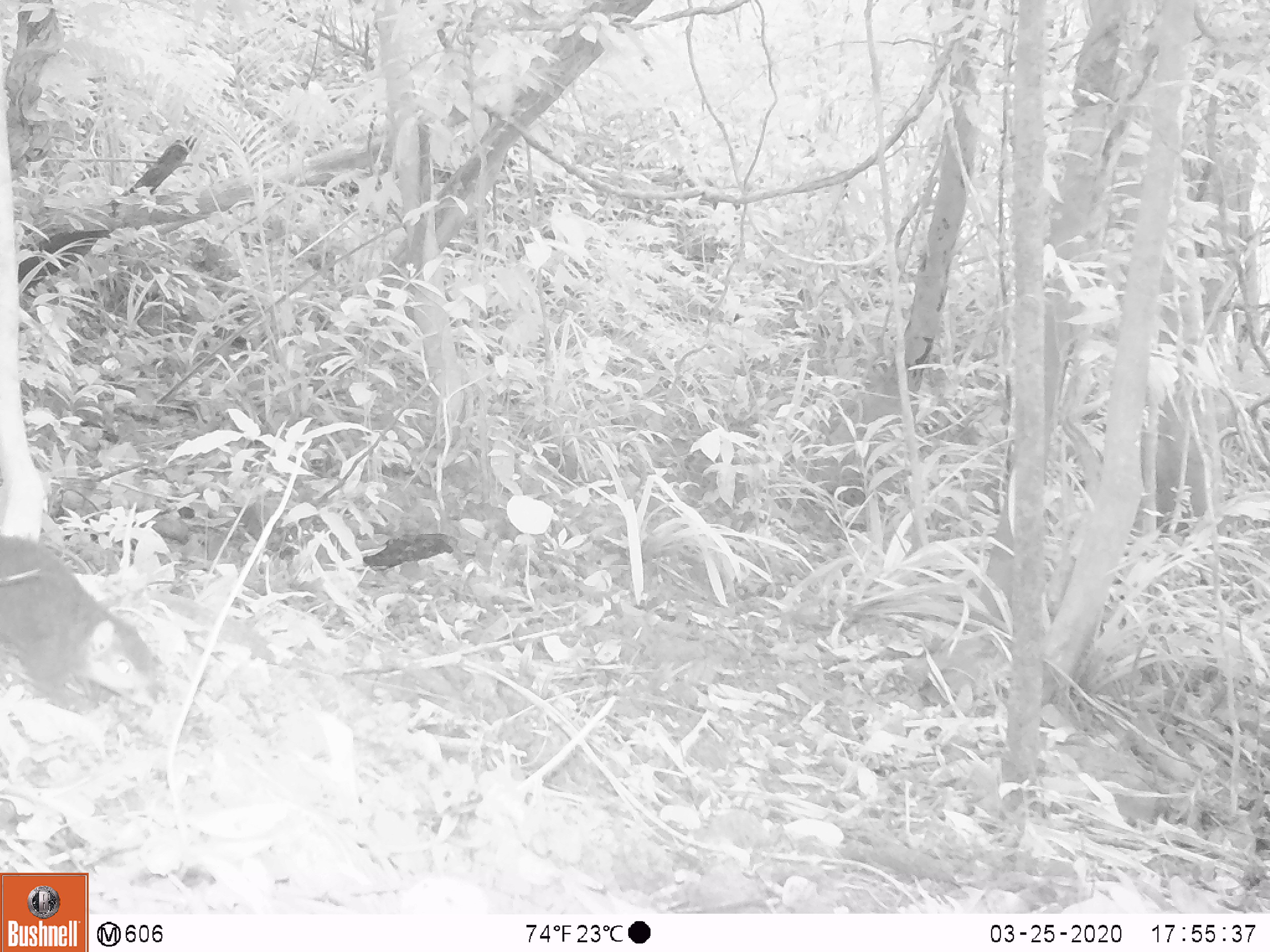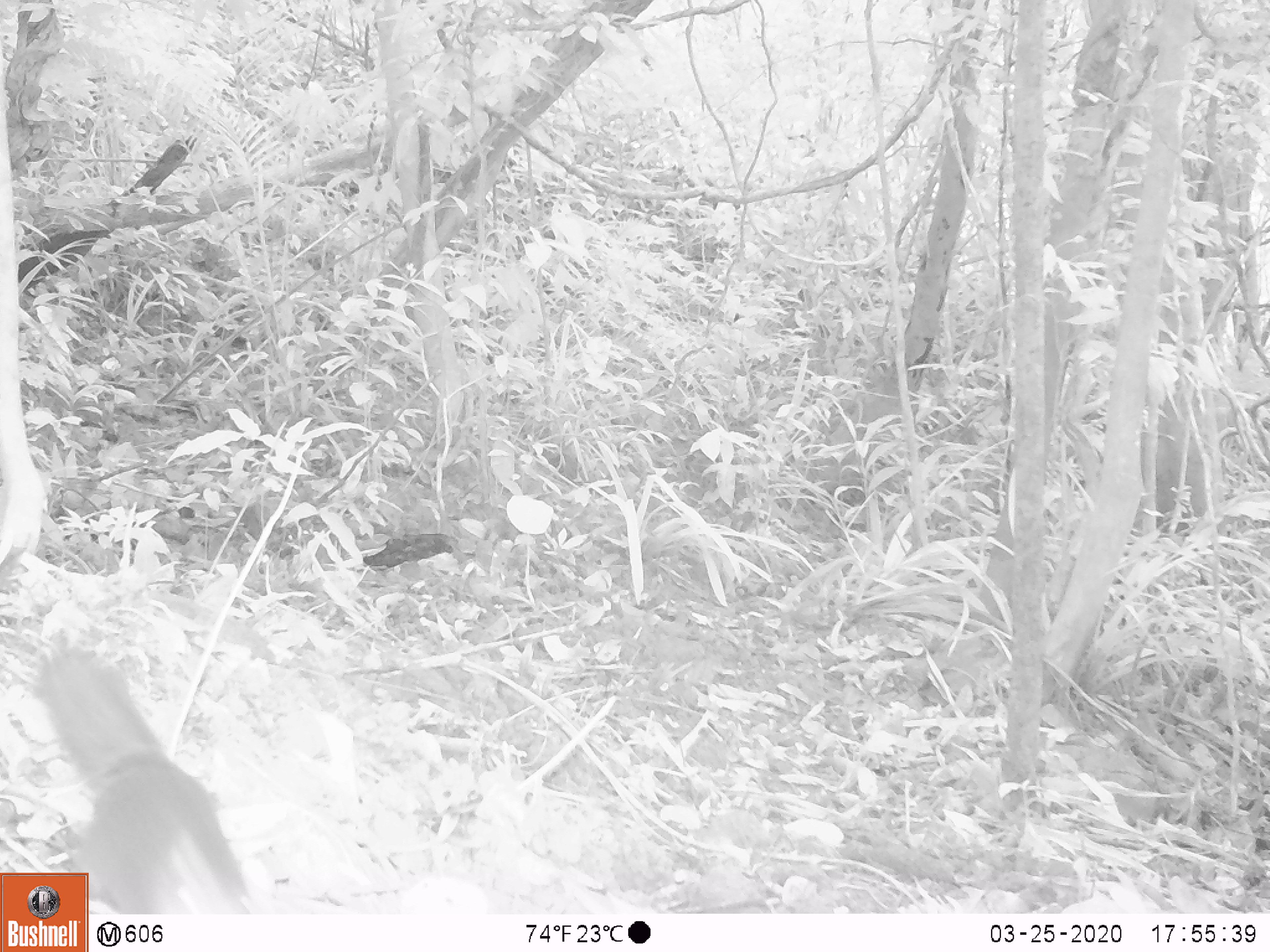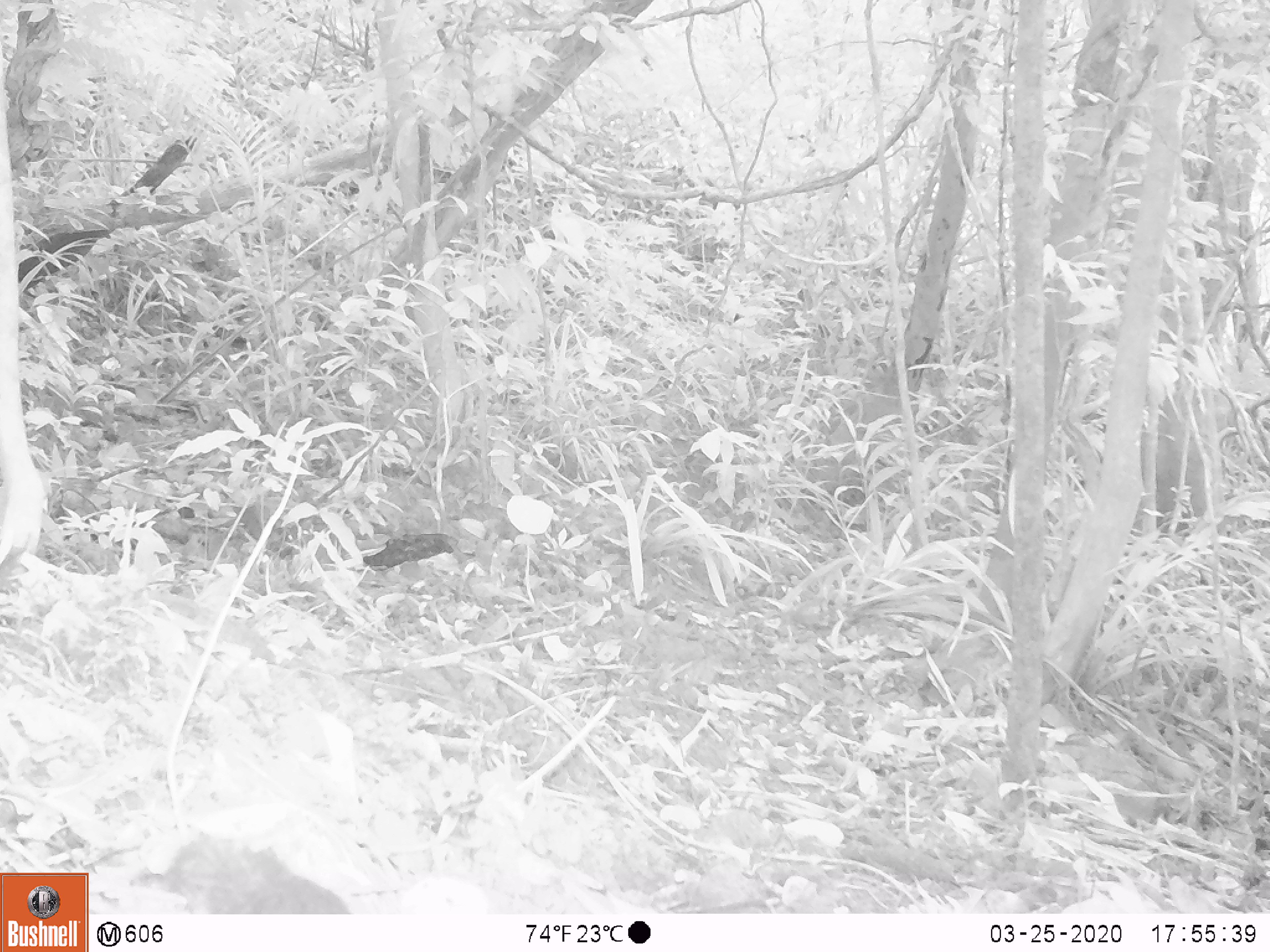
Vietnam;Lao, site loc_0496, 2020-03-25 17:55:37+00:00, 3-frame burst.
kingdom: Animalia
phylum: Chordata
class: Mammalia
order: Rodentia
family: Sciuridae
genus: Sciurus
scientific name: Sciurus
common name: squirrel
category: unidentified squirrel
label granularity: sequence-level